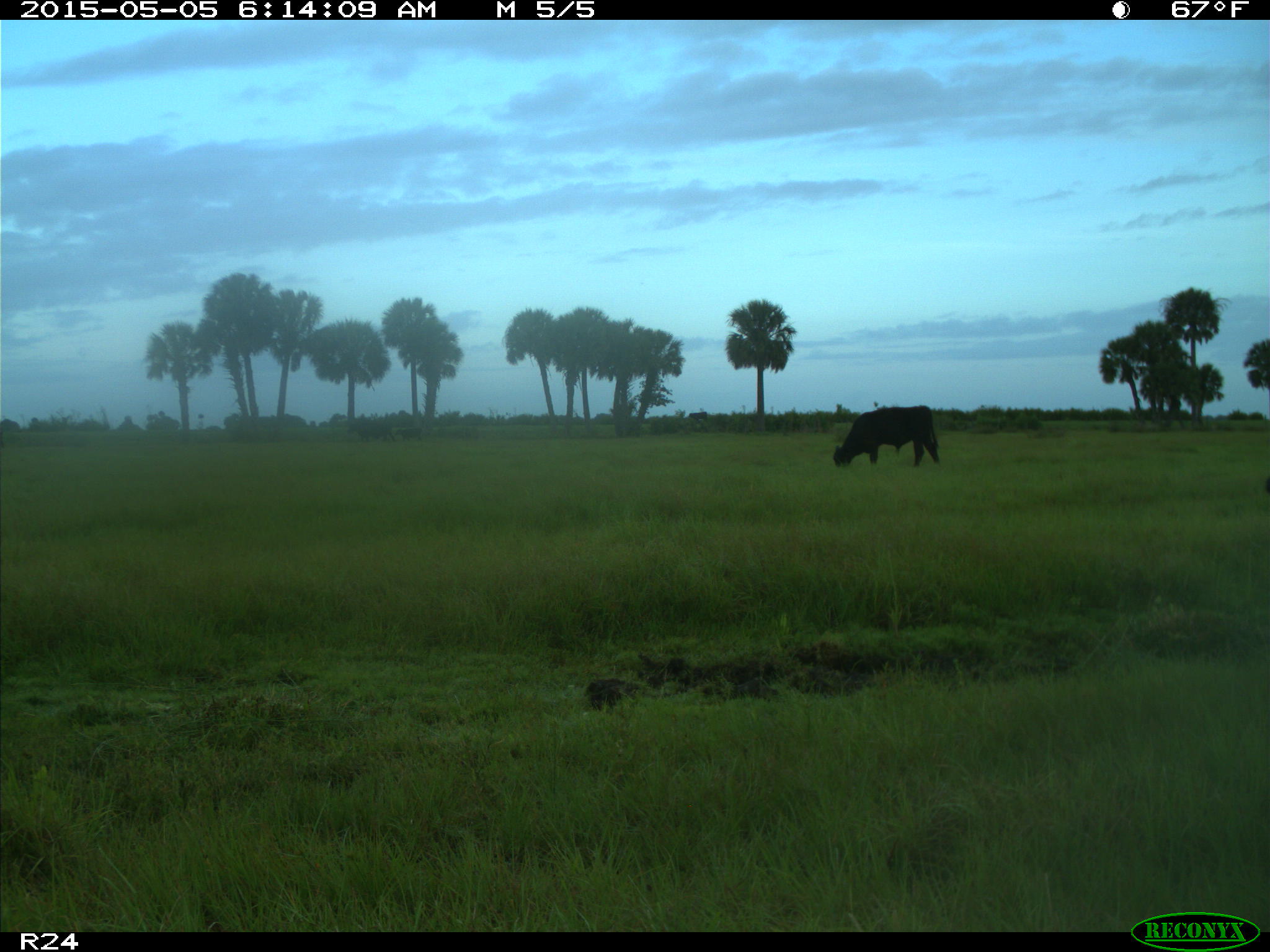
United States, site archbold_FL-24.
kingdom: Animalia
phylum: Chordata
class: Mammalia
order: Artiodactyla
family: Bovidae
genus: Bos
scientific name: Bos taurus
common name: domestic cow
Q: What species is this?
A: Bos taurus (domestic cow).